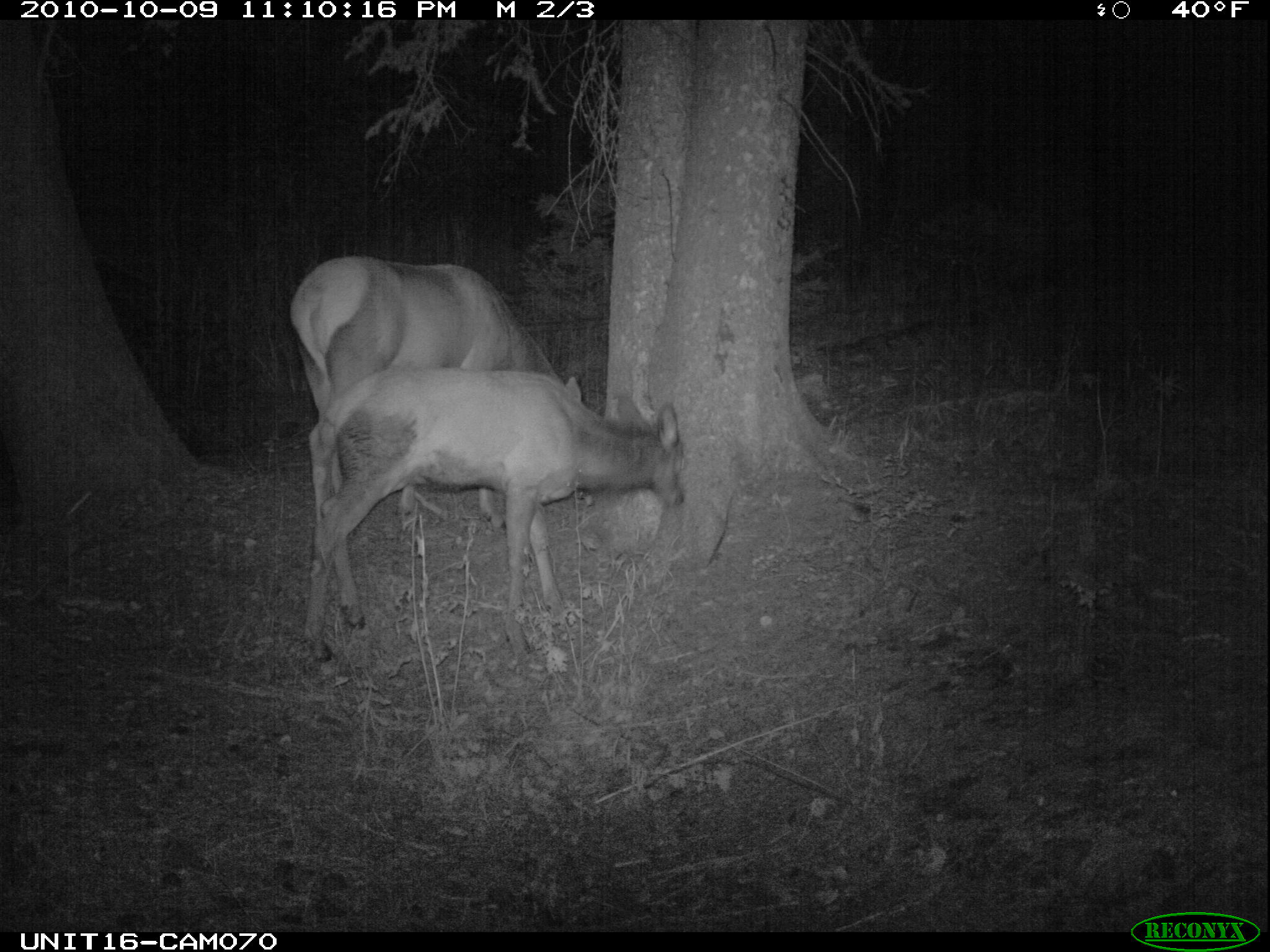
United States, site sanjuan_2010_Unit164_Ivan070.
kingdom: Animalia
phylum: Chordata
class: Mammalia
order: Artiodactyla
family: Cervidae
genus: Cervus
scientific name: Cervus elaphus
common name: red deer